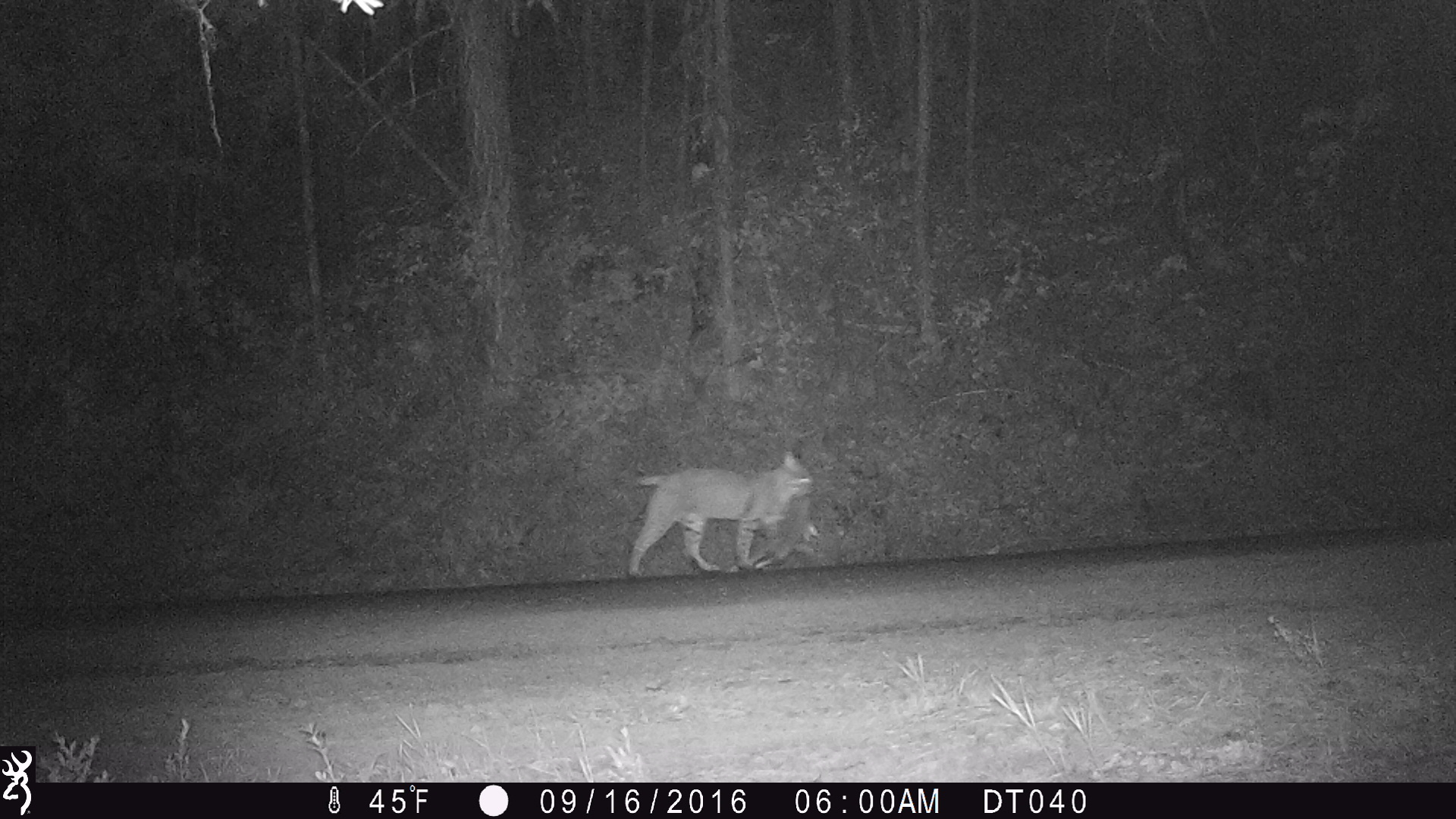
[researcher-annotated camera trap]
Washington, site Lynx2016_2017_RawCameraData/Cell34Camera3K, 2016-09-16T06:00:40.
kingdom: Animalia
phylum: Chordata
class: Mammalia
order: Carnivora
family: Felidae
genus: Lynx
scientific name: Lynx rufus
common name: bobcat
Lynx rufus (bobcat). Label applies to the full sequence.